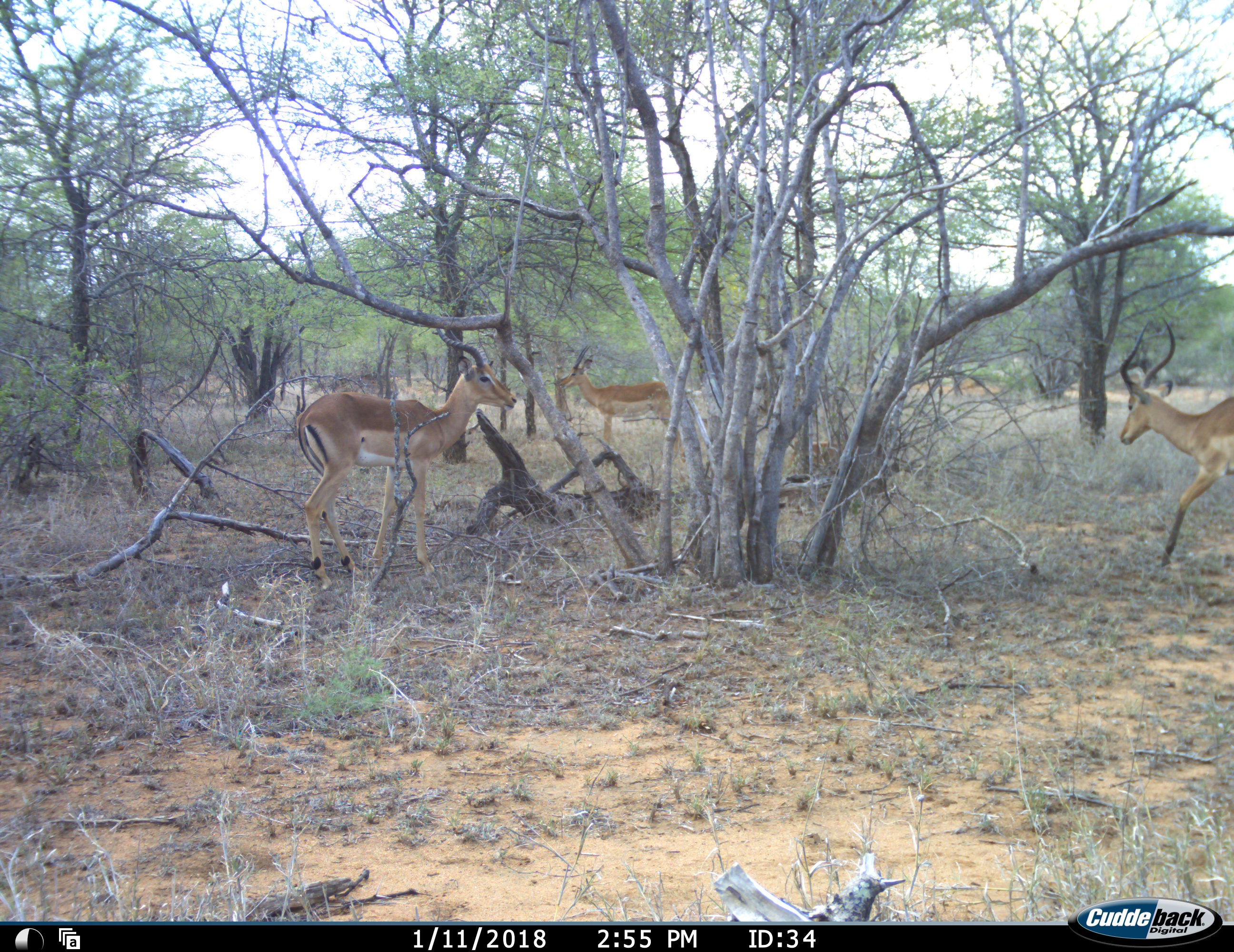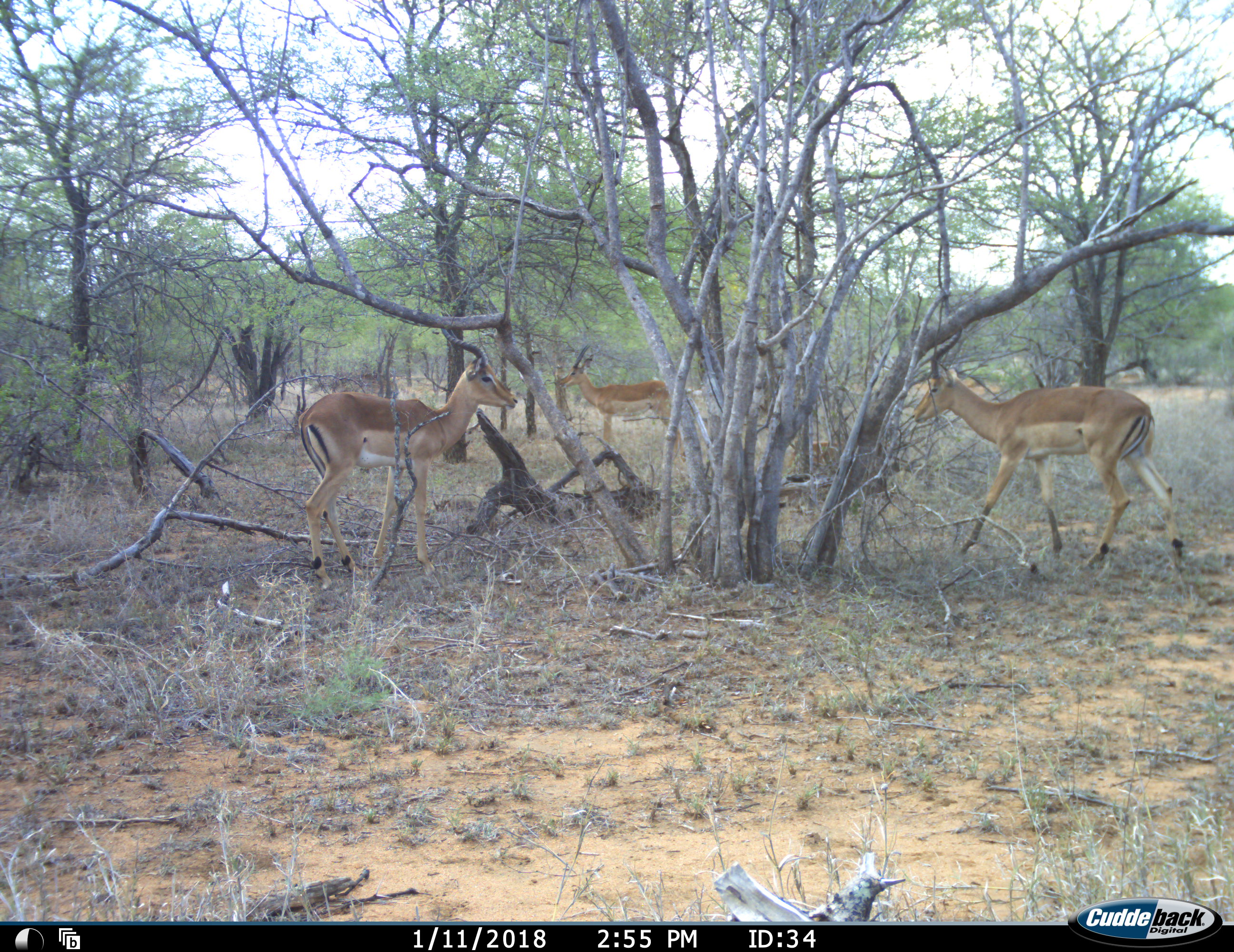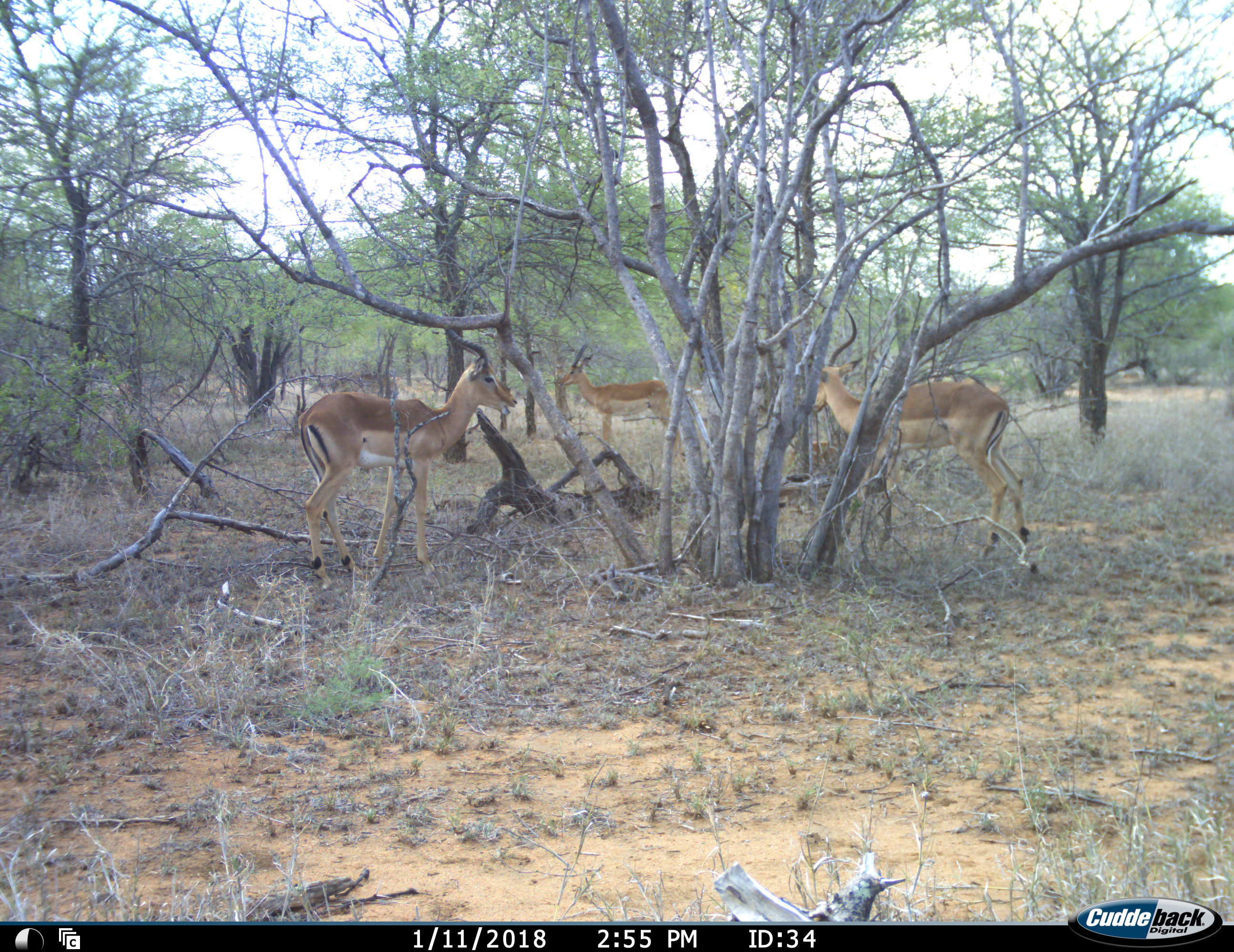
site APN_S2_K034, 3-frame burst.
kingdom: Animalia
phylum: Chordata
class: Mammalia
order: Artiodactyla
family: Bovidae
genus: Aepyceros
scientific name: Aepyceros melampus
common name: impala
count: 3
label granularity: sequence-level